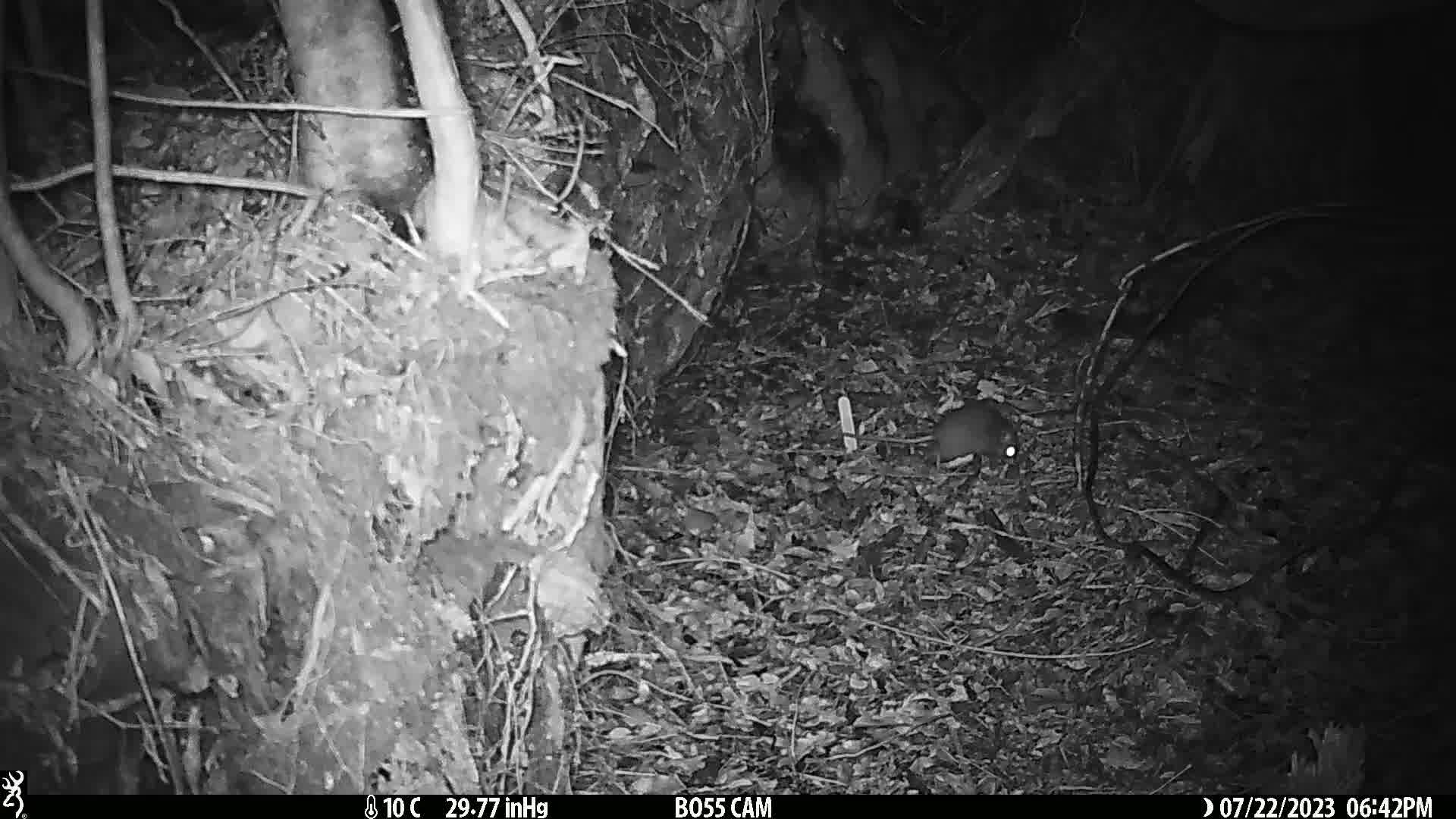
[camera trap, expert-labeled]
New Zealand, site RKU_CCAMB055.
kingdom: Animalia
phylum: Chordata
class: Mammalia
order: Rodentia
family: Muridae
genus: Rattus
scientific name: Rattus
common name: rat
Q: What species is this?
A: Rat (Rattus).